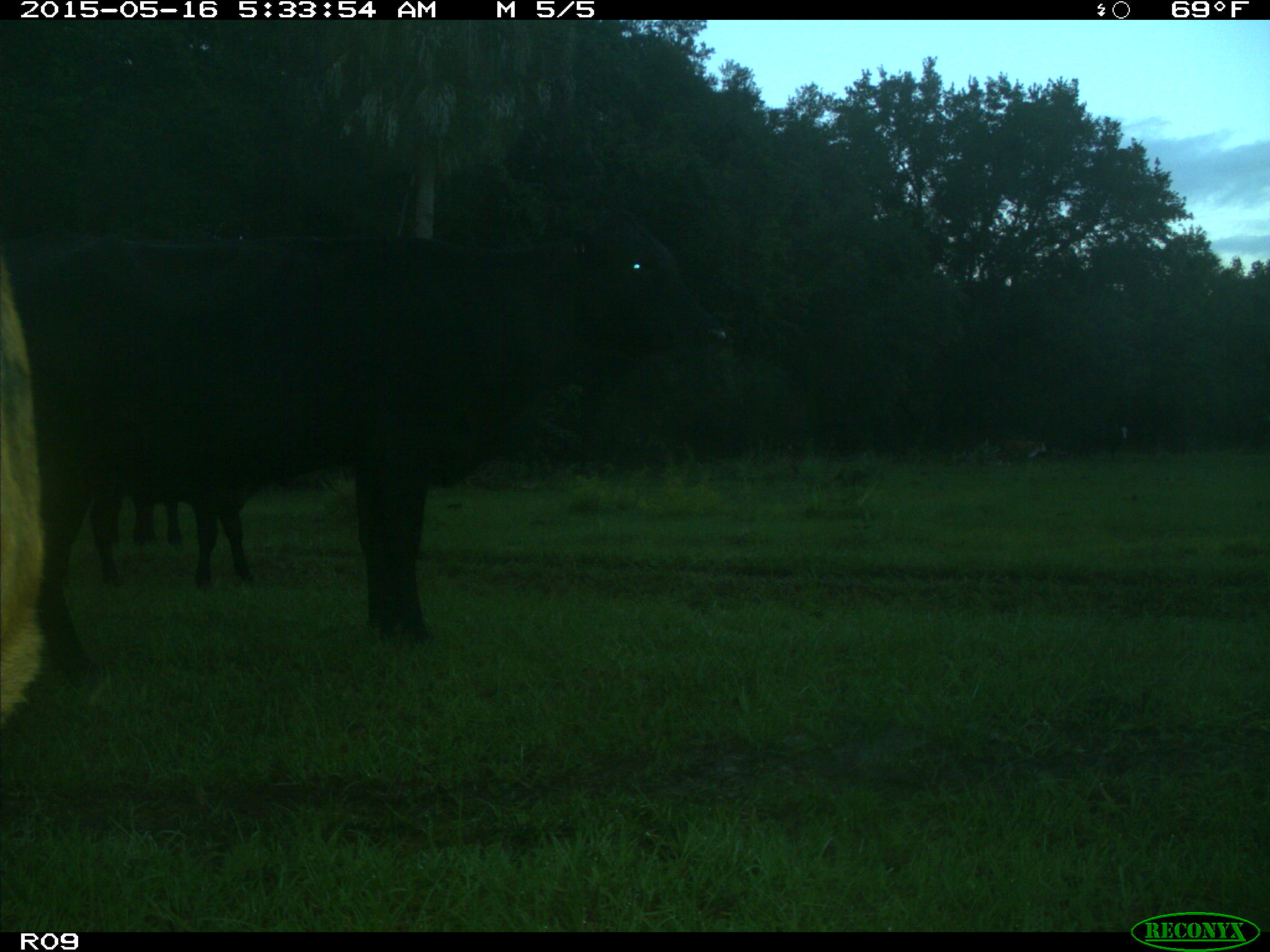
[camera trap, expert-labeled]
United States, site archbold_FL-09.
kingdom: Animalia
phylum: Chordata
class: Mammalia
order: Artiodactyla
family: Bovidae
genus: Bos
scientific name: Bos taurus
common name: domestic cow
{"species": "Bos taurus (domestic cow)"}